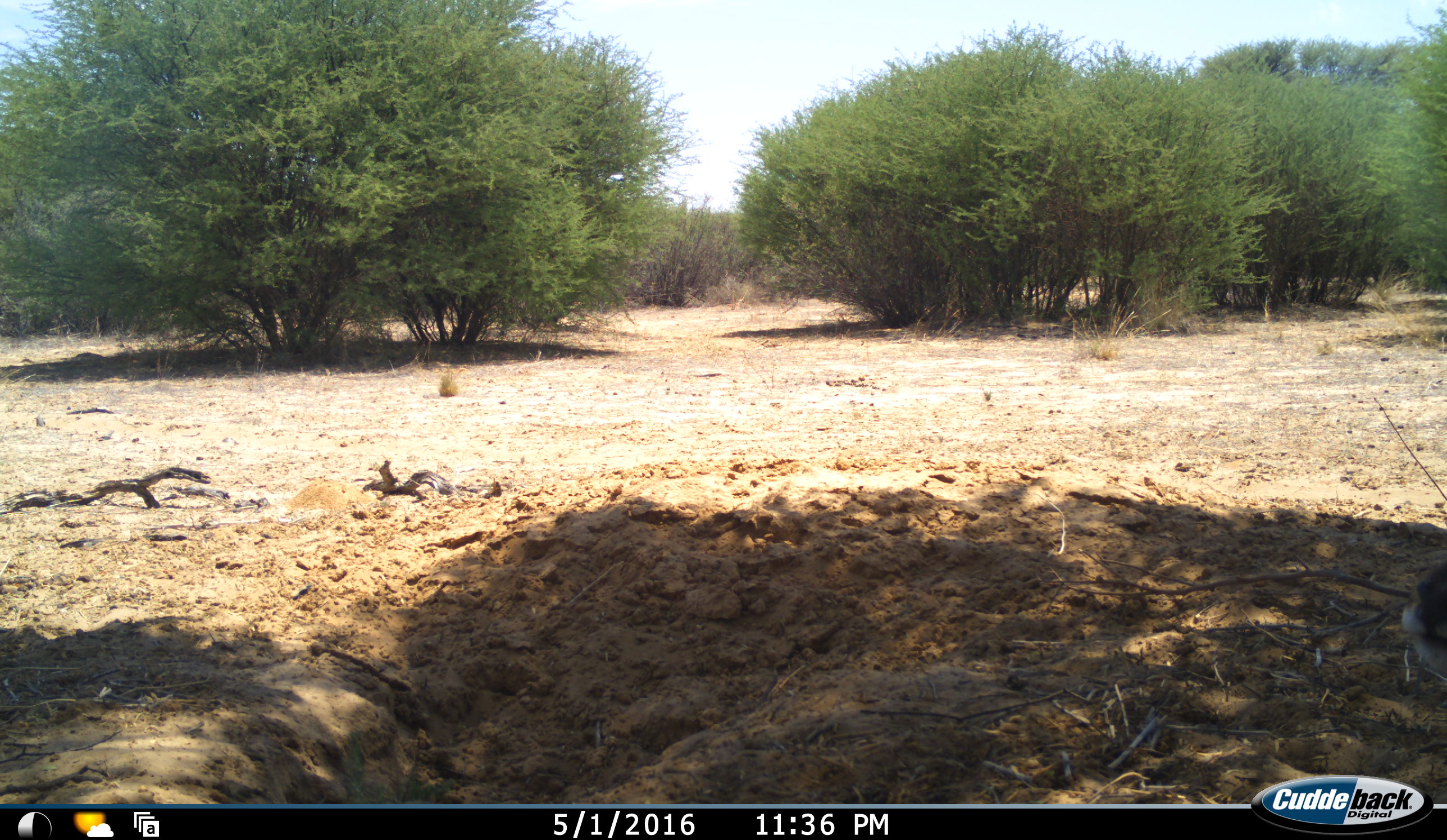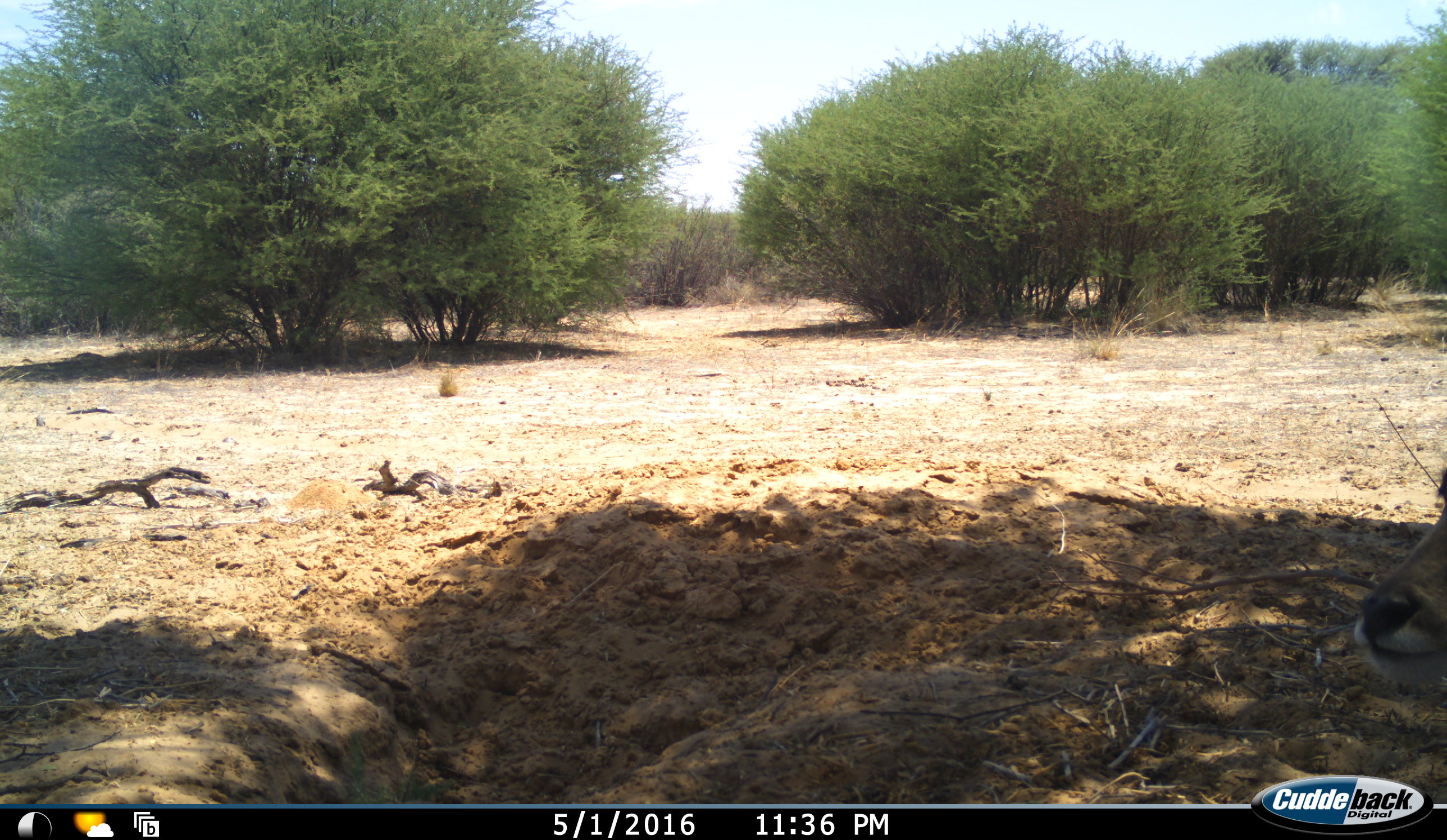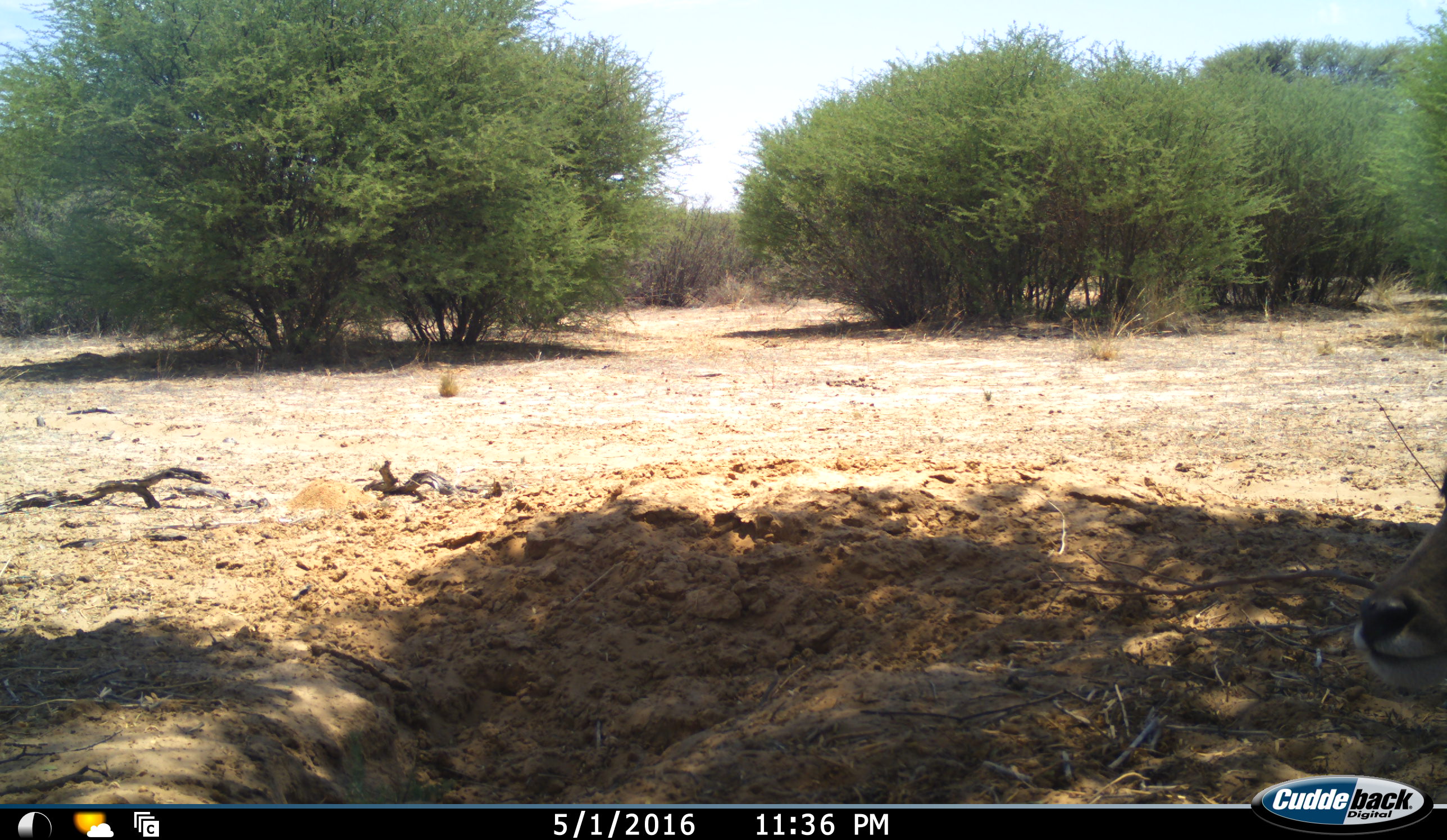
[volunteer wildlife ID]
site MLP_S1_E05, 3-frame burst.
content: unidentified animal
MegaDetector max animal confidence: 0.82